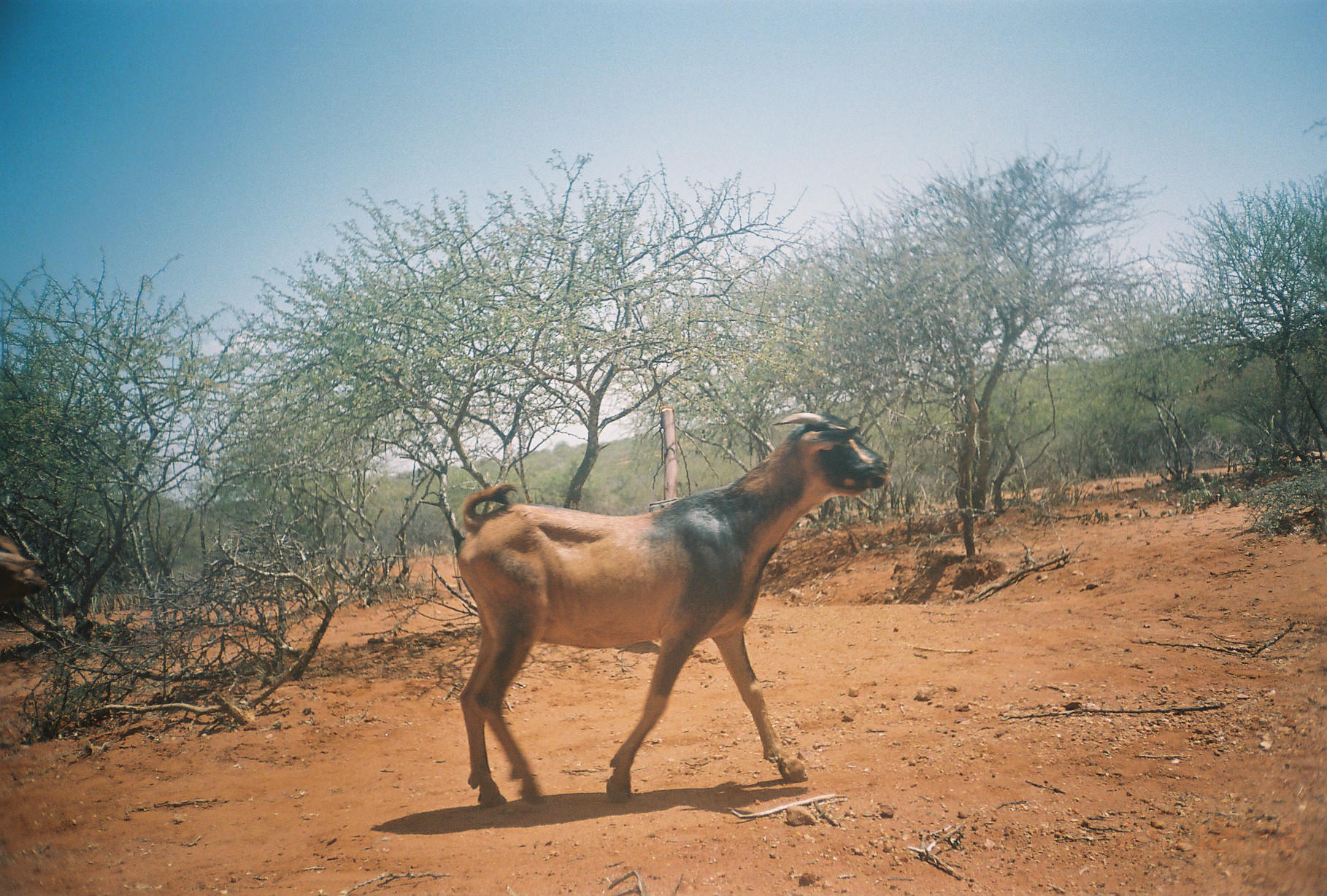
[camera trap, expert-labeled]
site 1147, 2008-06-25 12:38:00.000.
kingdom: Animalia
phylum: Chordata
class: Mammalia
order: Artiodactyla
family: Bovidae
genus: Capra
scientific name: Capra aegagrus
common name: wild goat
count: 2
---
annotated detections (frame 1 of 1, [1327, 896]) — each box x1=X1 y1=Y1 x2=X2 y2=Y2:
capra aegagrus: x1=453 y1=411 x2=892 y2=807; x1=0 y1=537 x2=46 y2=603